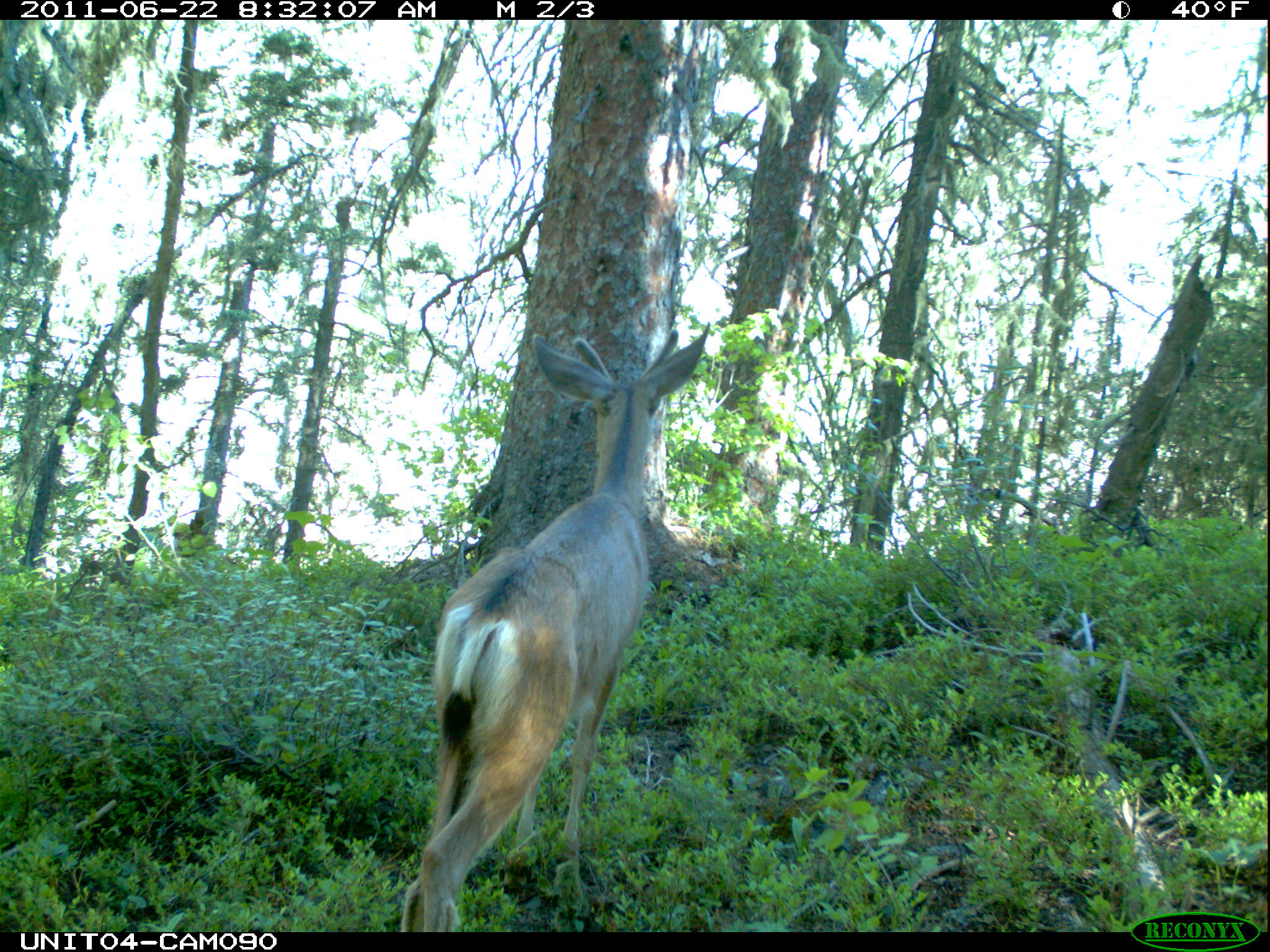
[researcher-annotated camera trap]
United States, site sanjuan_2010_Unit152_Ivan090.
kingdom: Animalia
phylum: Chordata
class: Mammalia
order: Artiodactyla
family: Cervidae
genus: Odocoileus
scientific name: Odocoileus hemionus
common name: mule deer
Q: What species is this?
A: Odocoileus hemionus (mule deer).